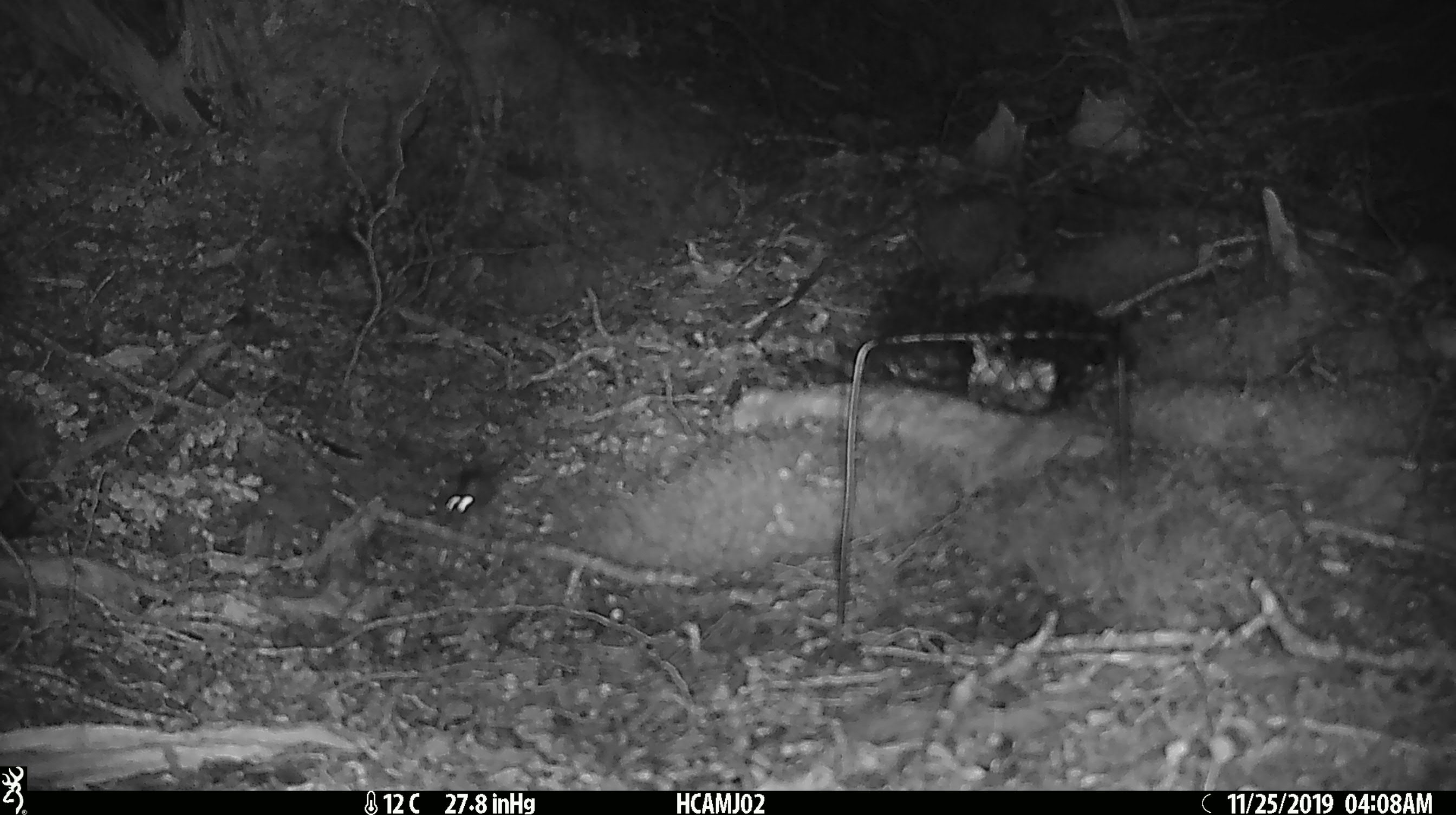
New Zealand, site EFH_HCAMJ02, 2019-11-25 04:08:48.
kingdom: Animalia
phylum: Chordata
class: Mammalia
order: Rodentia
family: Muridae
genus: Mus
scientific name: Mus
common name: mouse